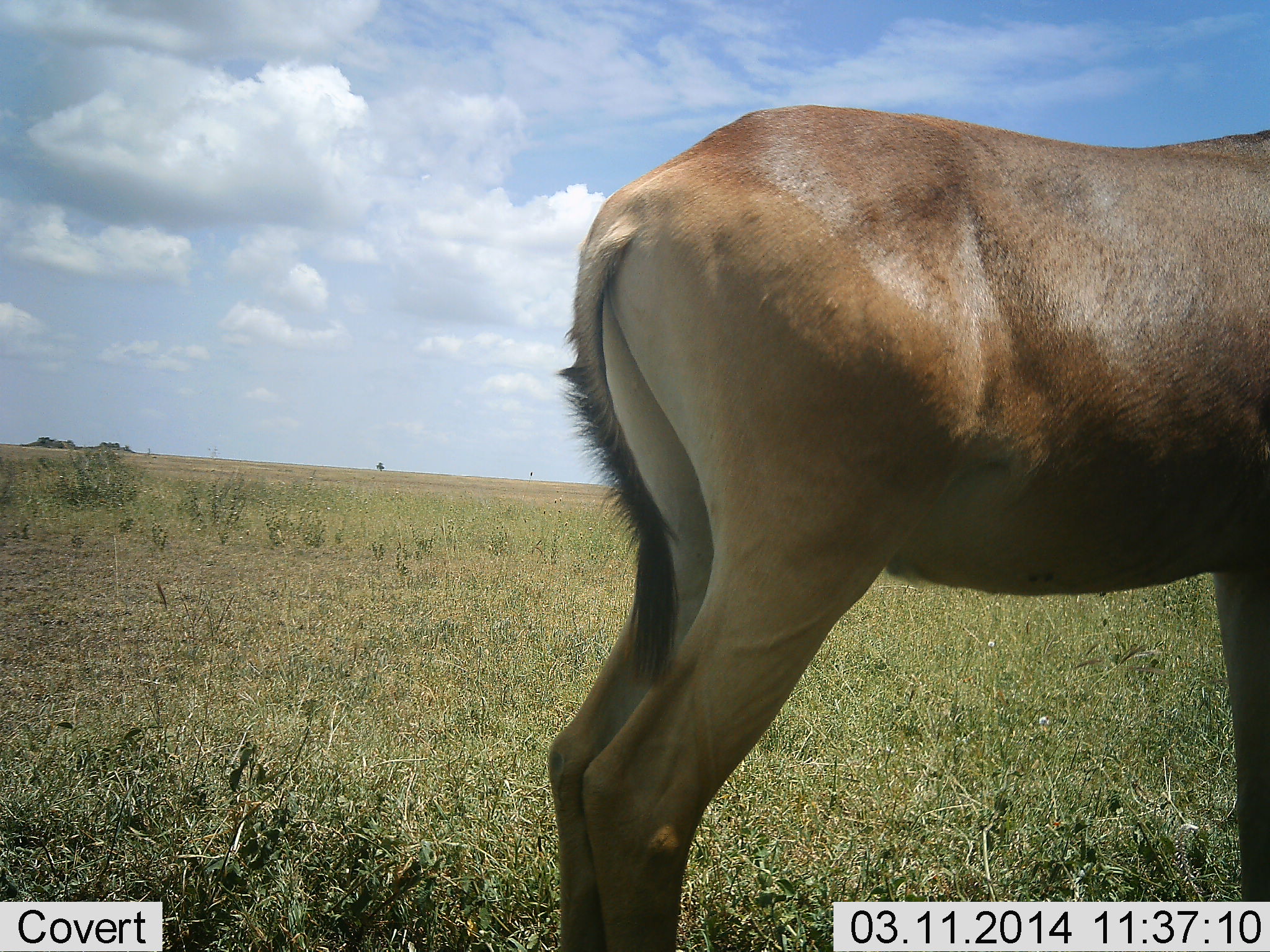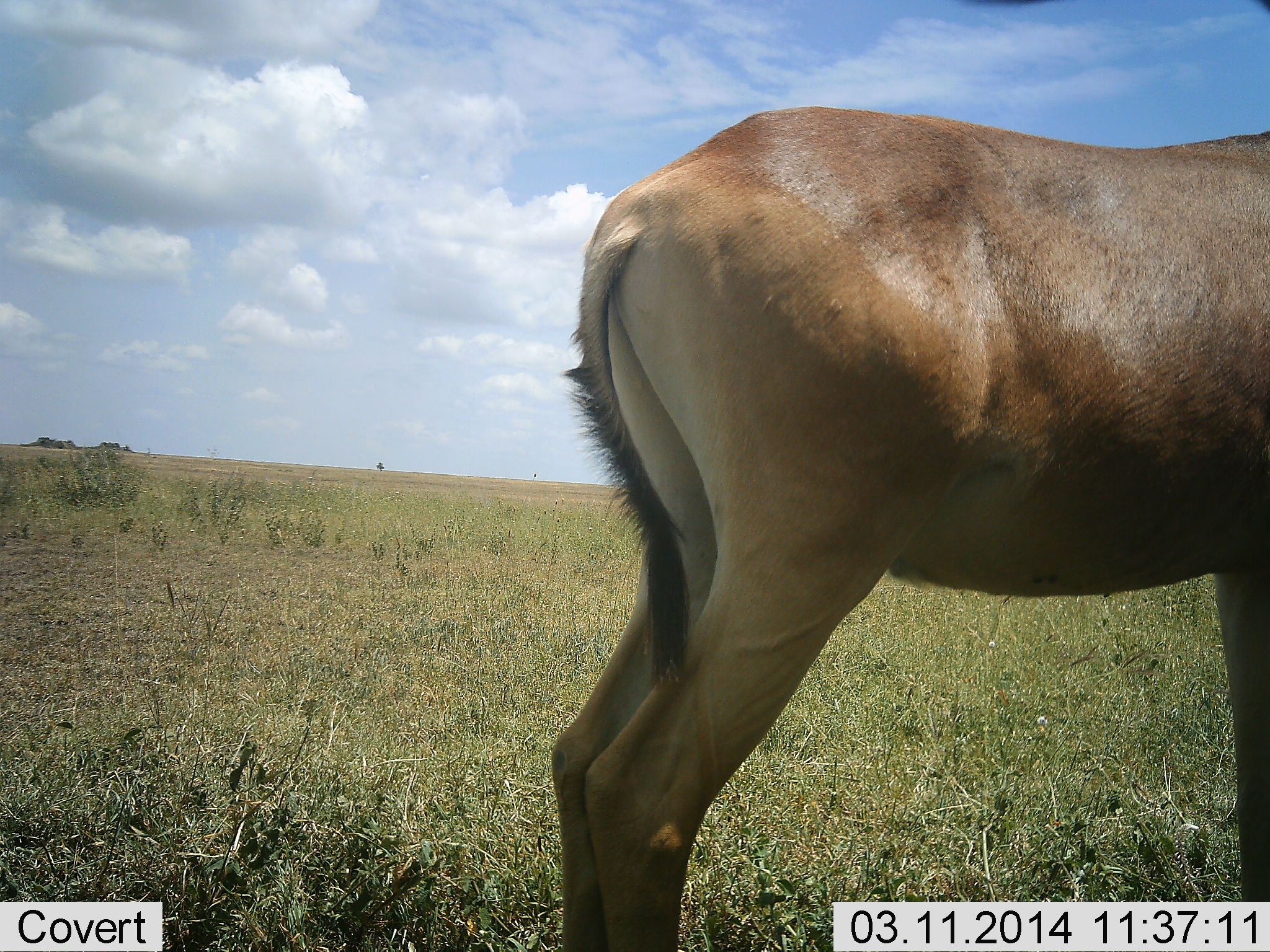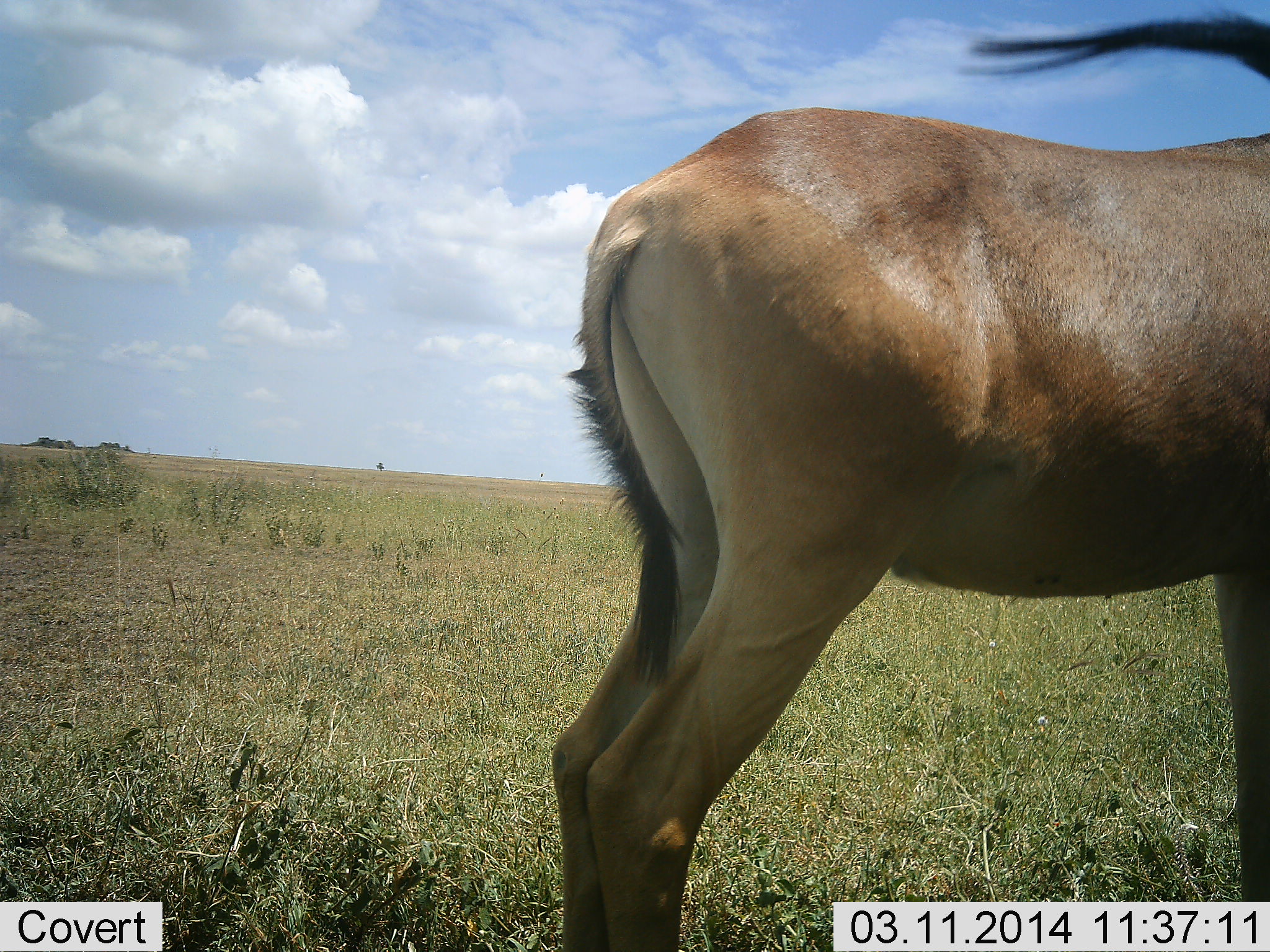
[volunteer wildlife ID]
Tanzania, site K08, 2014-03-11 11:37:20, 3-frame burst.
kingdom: Animalia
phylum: Chordata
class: Mammalia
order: Artiodactyla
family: Bovidae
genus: Alcelaphus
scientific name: Alcelaphus buselaphus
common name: hartebeest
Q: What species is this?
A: Hartebeest (Alcelaphus buselaphus).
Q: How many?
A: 1.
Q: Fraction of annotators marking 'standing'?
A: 100%.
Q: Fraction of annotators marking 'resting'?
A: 0%.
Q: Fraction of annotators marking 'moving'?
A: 0%.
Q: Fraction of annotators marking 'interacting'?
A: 0%.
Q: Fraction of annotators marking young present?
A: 0%.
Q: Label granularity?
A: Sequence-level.